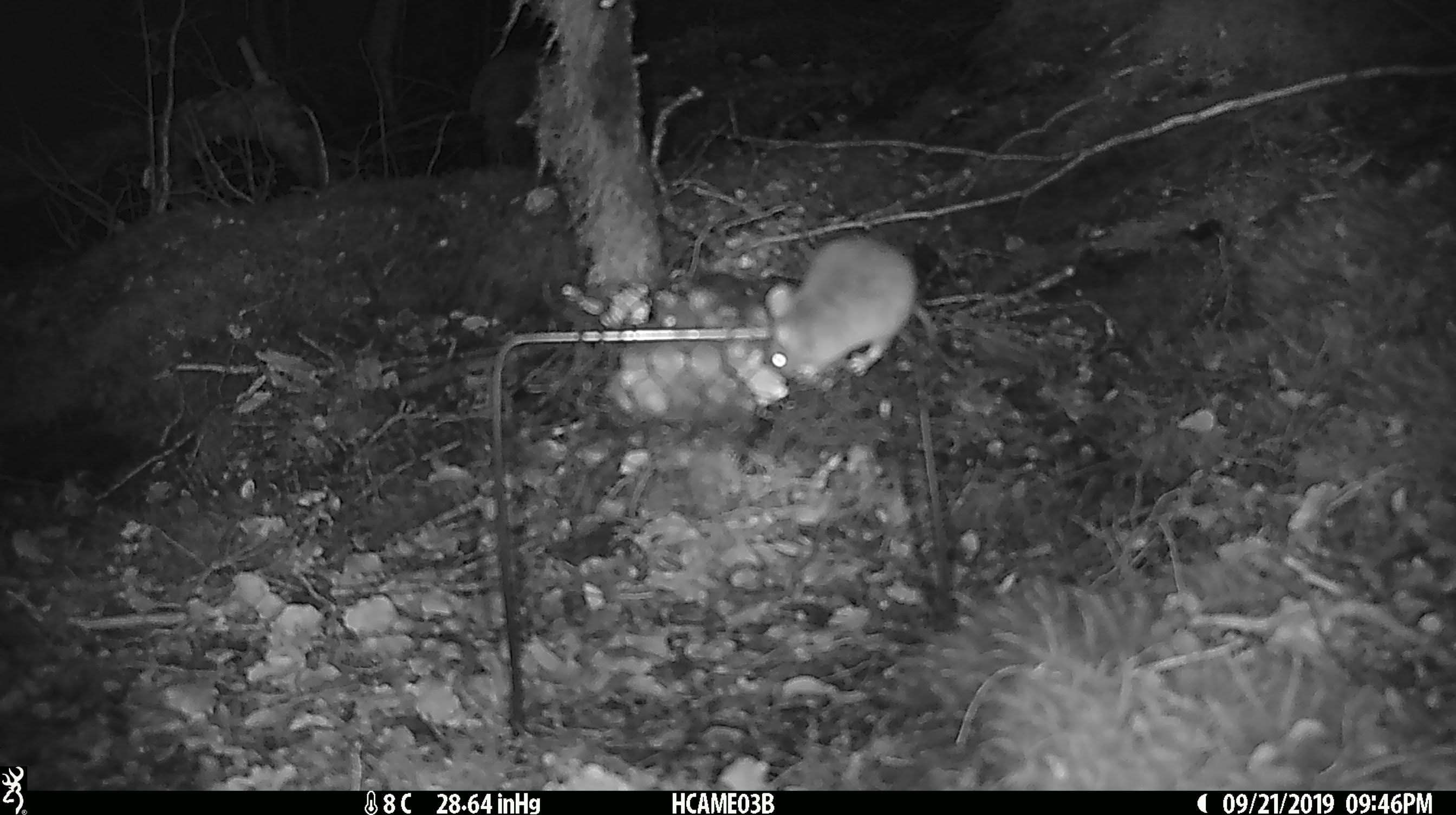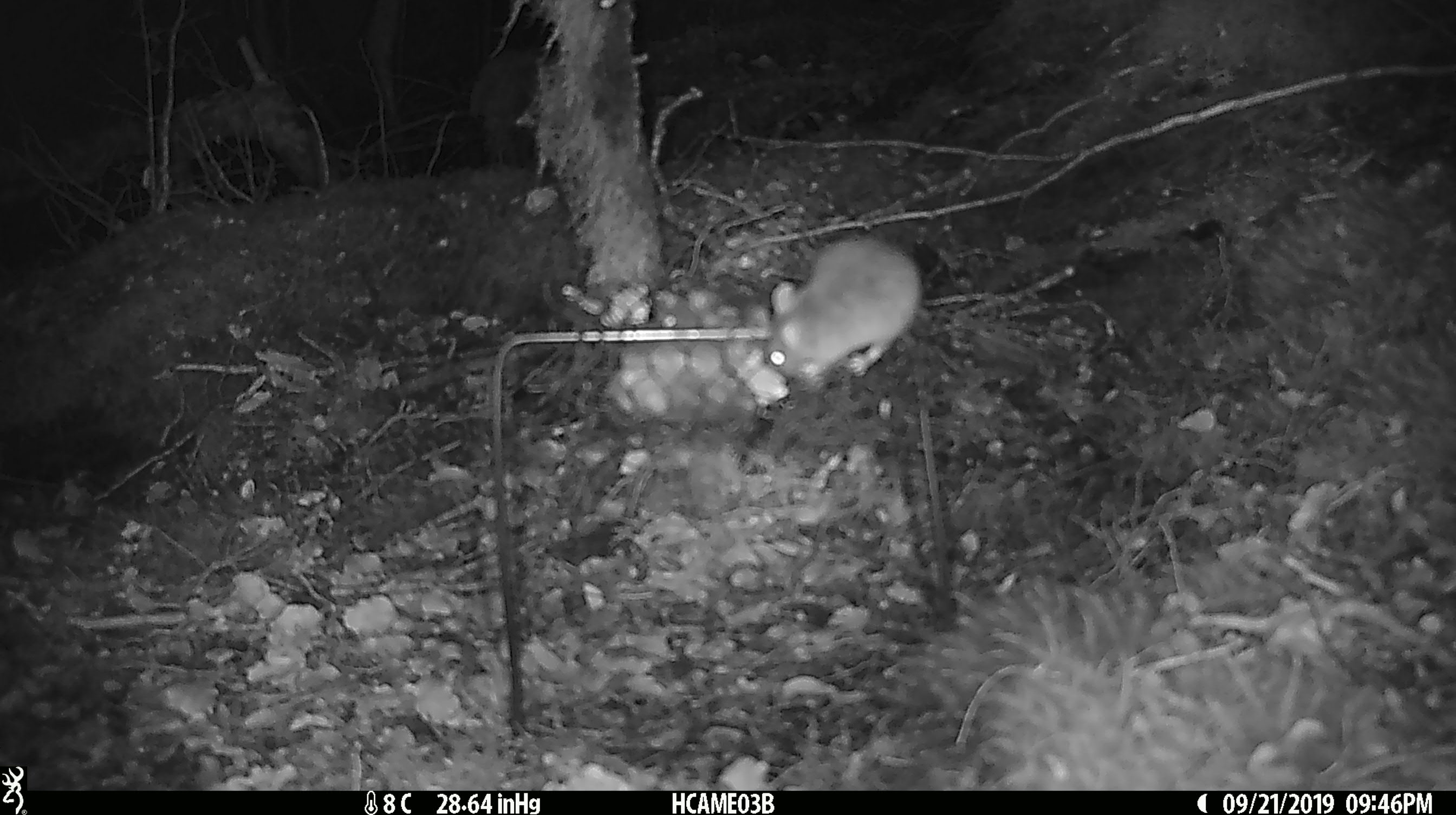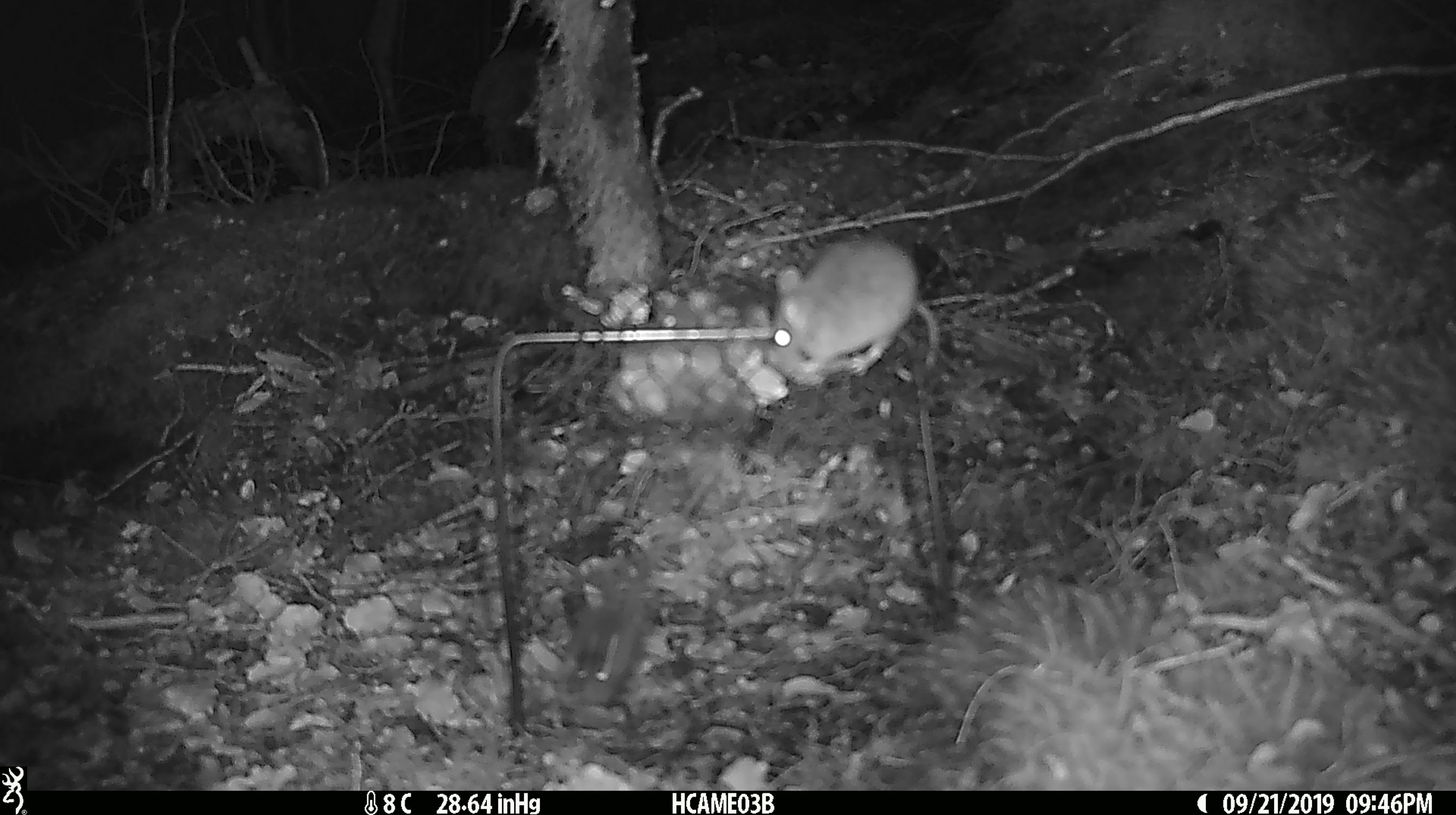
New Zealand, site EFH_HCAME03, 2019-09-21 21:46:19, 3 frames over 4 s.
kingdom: Animalia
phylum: Chordata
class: Mammalia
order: Rodentia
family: Muridae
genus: Mus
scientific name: Mus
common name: mouse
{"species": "mouse (Mus)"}